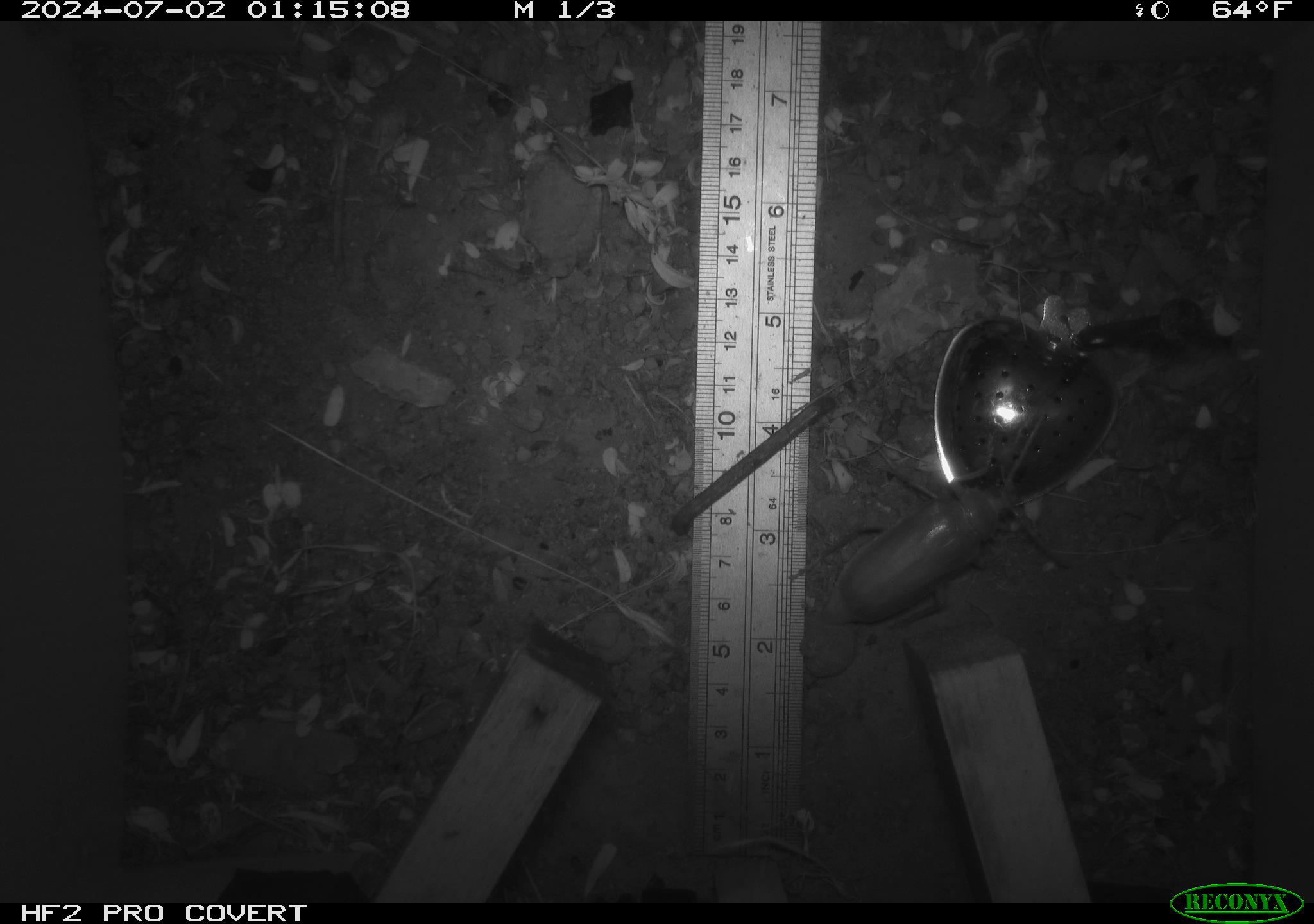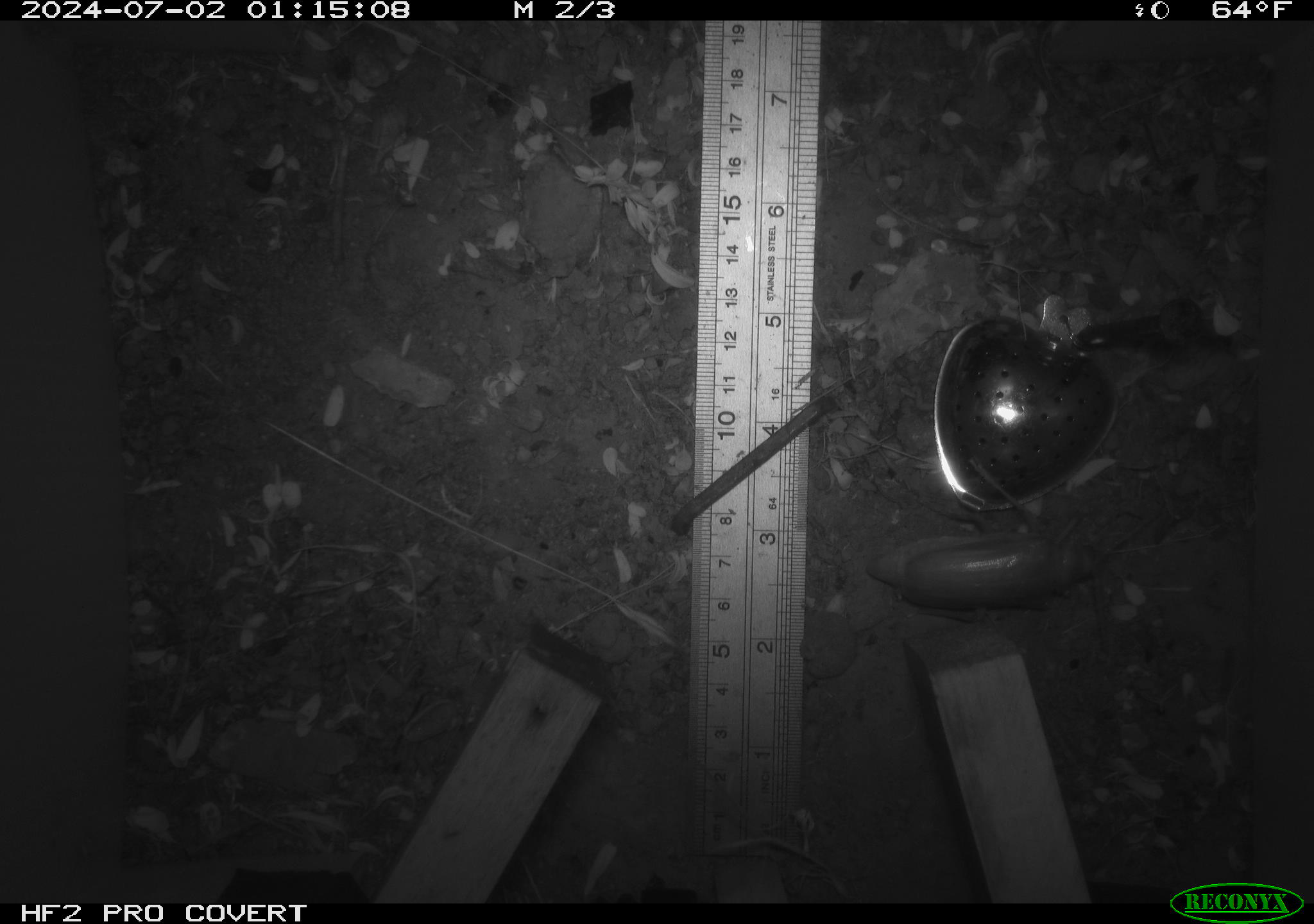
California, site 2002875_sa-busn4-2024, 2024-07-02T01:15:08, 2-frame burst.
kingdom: Animalia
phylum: Arthropoda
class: Insecta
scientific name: Insecta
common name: insect